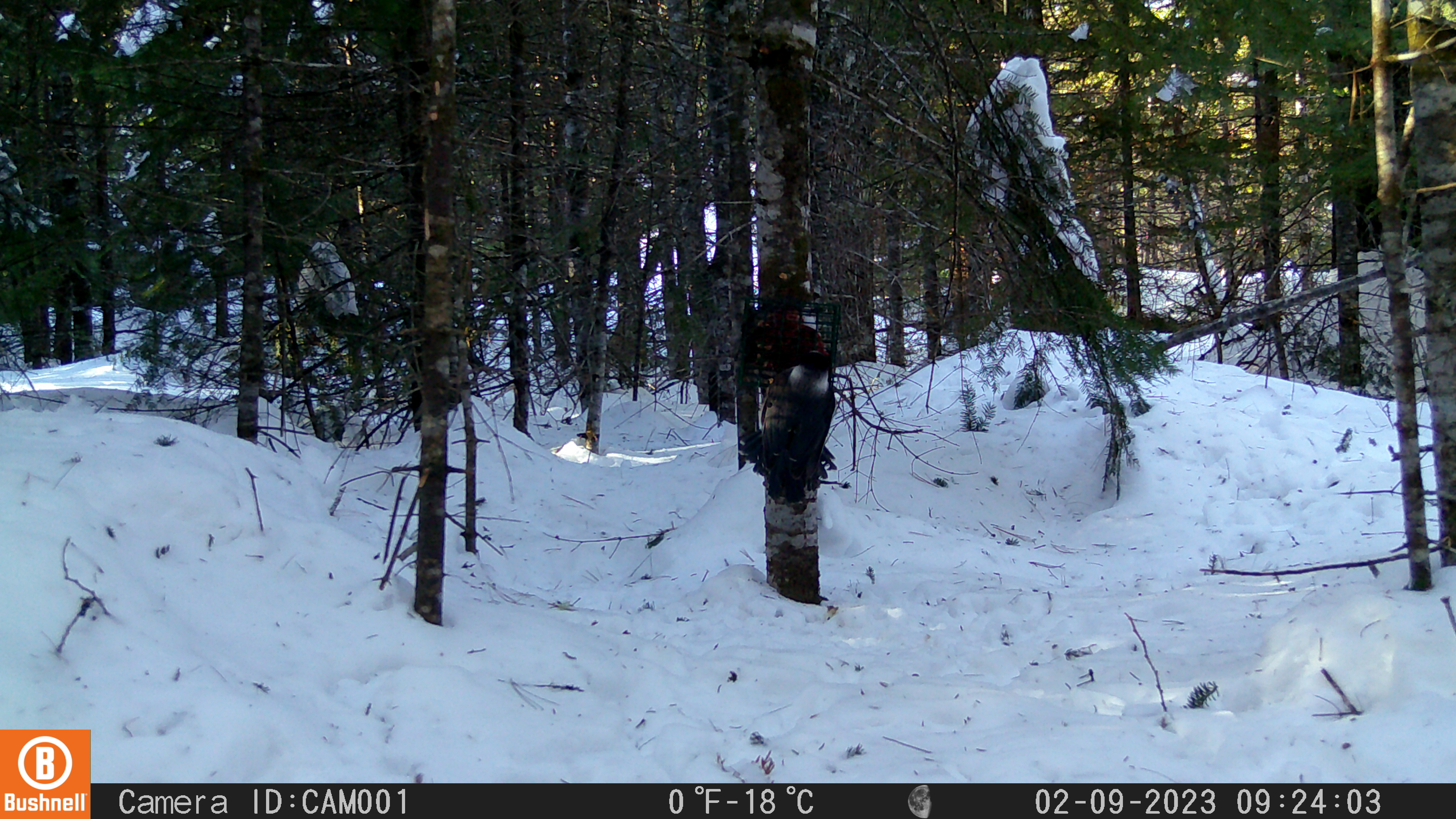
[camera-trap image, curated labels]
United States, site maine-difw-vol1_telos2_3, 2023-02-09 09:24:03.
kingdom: Animalia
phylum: Chordata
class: Aves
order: Passeriformes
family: Corvidae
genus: Perisoreus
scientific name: Perisoreus canadensis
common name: canada jay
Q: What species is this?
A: Canada jay (Perisoreus canadensis).